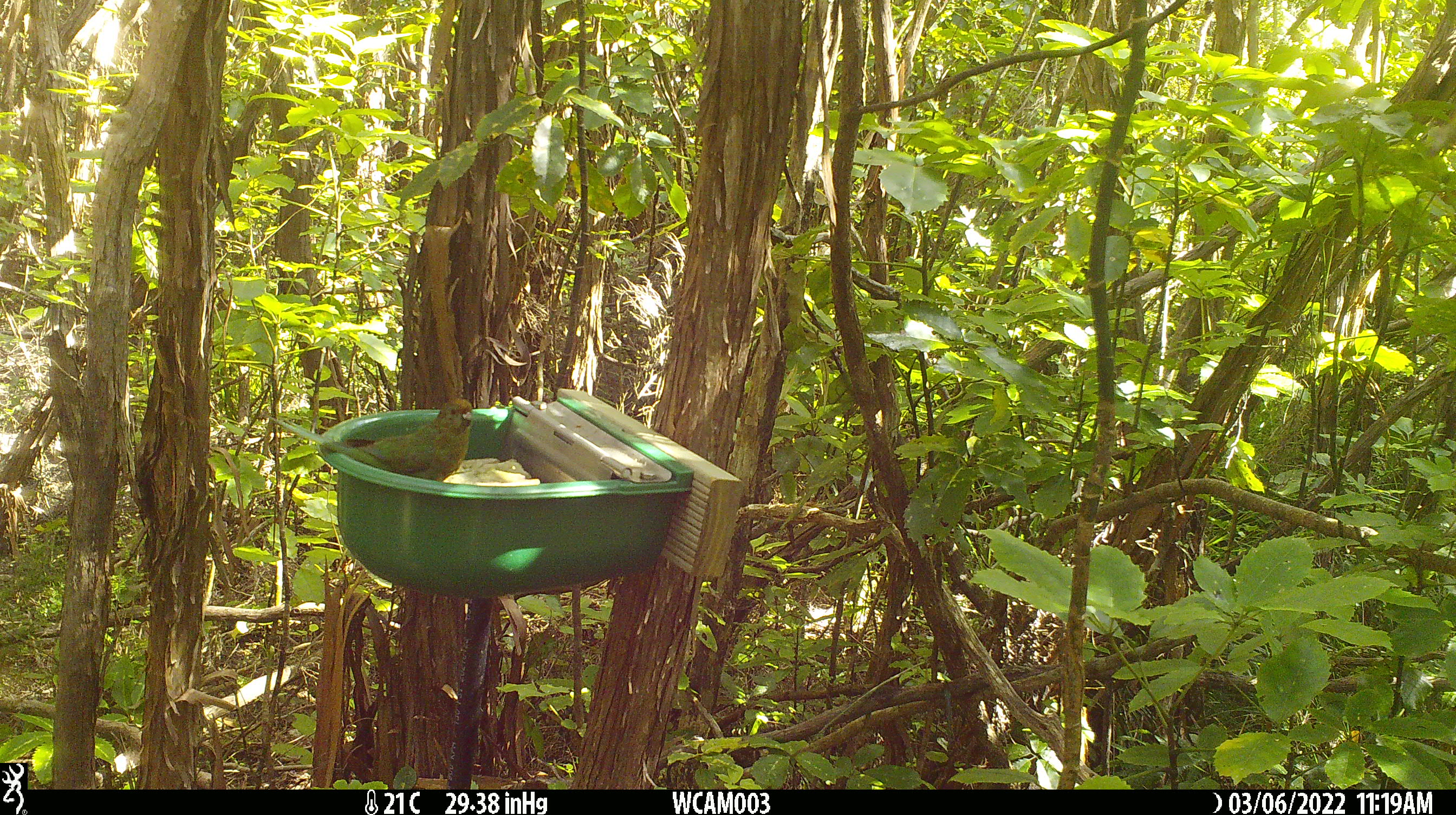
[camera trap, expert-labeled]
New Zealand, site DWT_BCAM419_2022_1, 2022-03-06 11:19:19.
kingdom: Animalia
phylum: Chordata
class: Aves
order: Psittaciformes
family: Psittaculidae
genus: Cyanoramphus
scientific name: Cyanoramphus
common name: parakeet